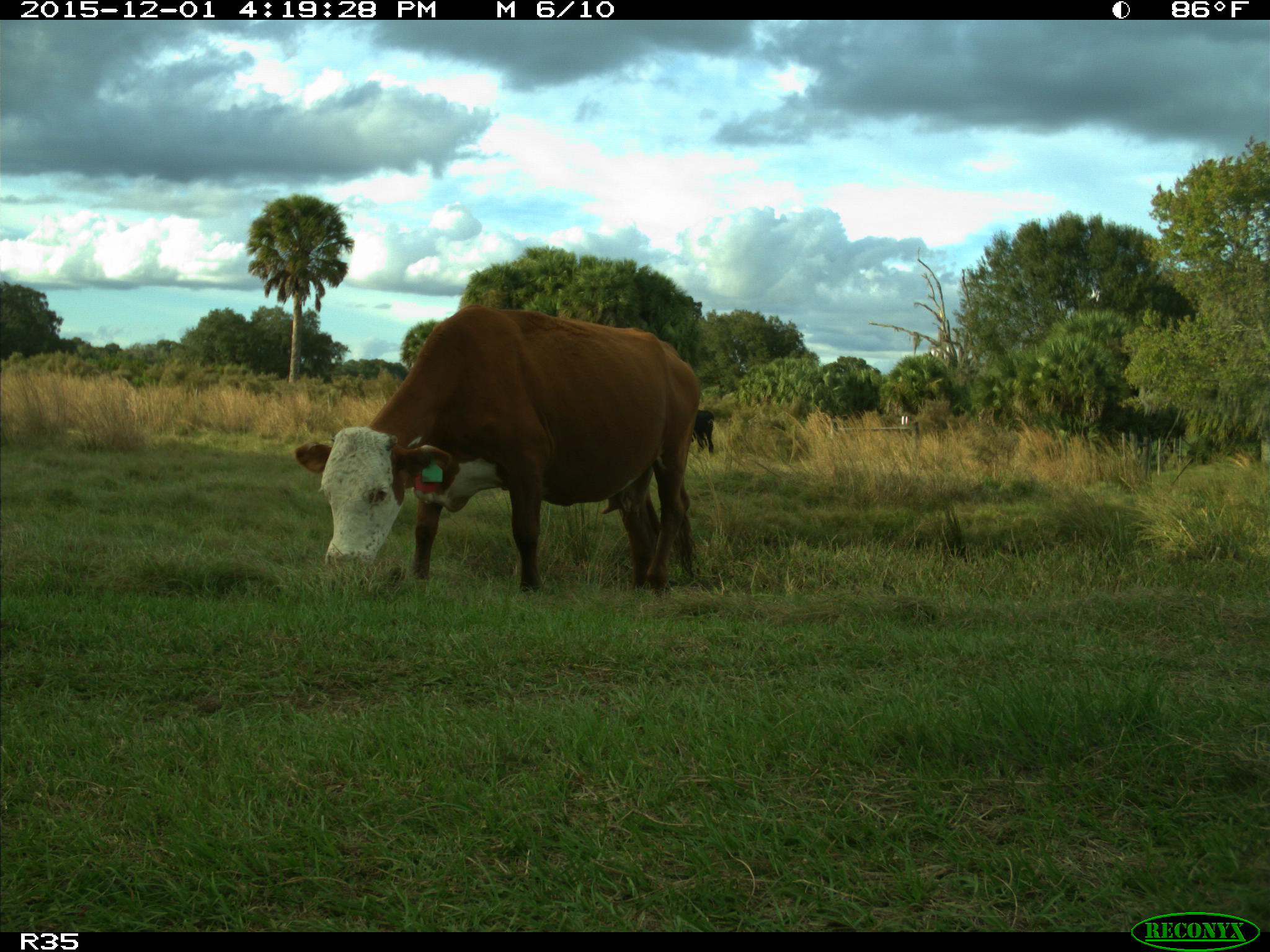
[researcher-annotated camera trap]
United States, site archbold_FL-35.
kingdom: Animalia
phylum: Chordata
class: Mammalia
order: Artiodactyla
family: Bovidae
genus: Bos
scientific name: Bos taurus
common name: domestic cow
Bos taurus (domestic cow).